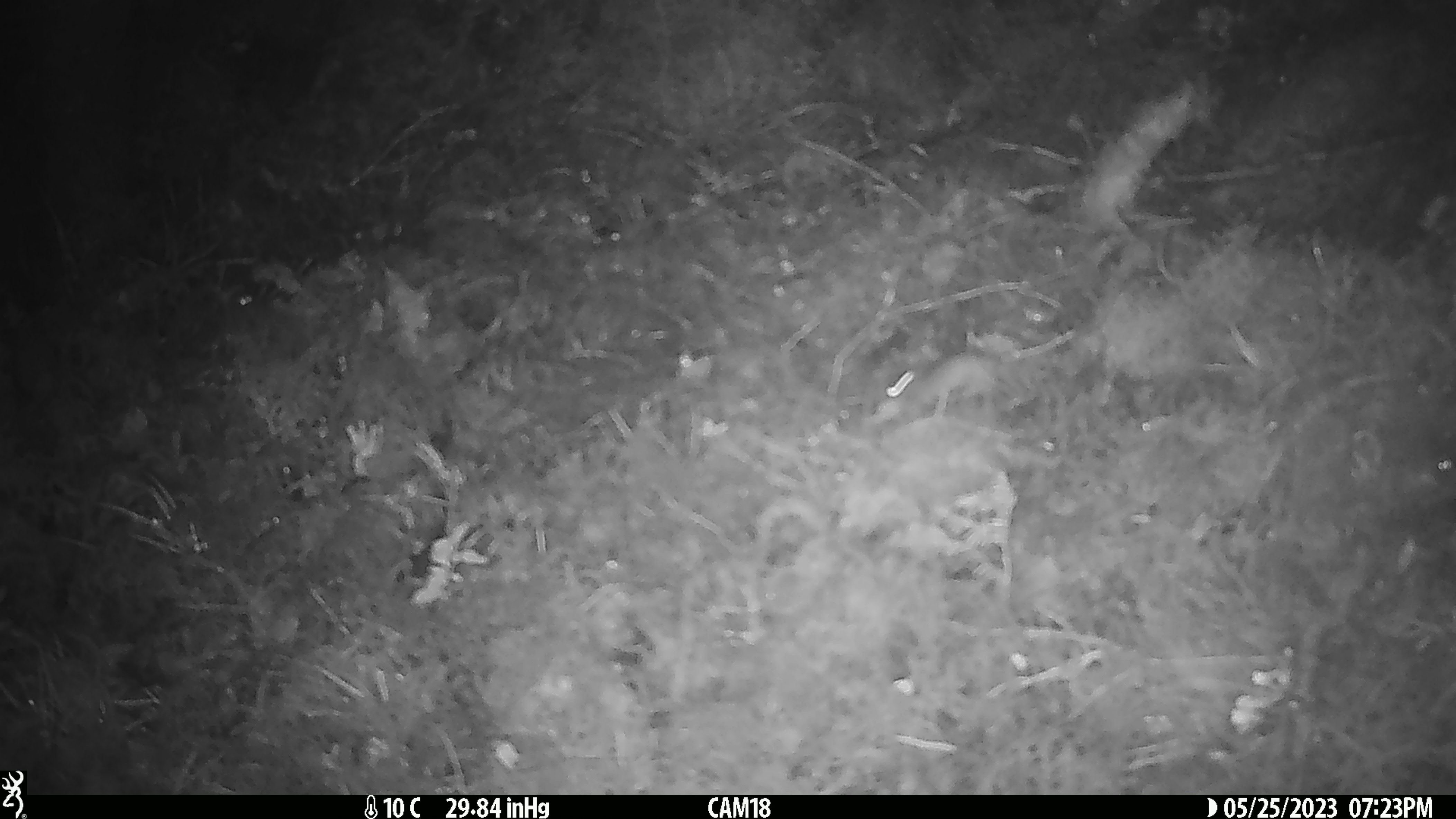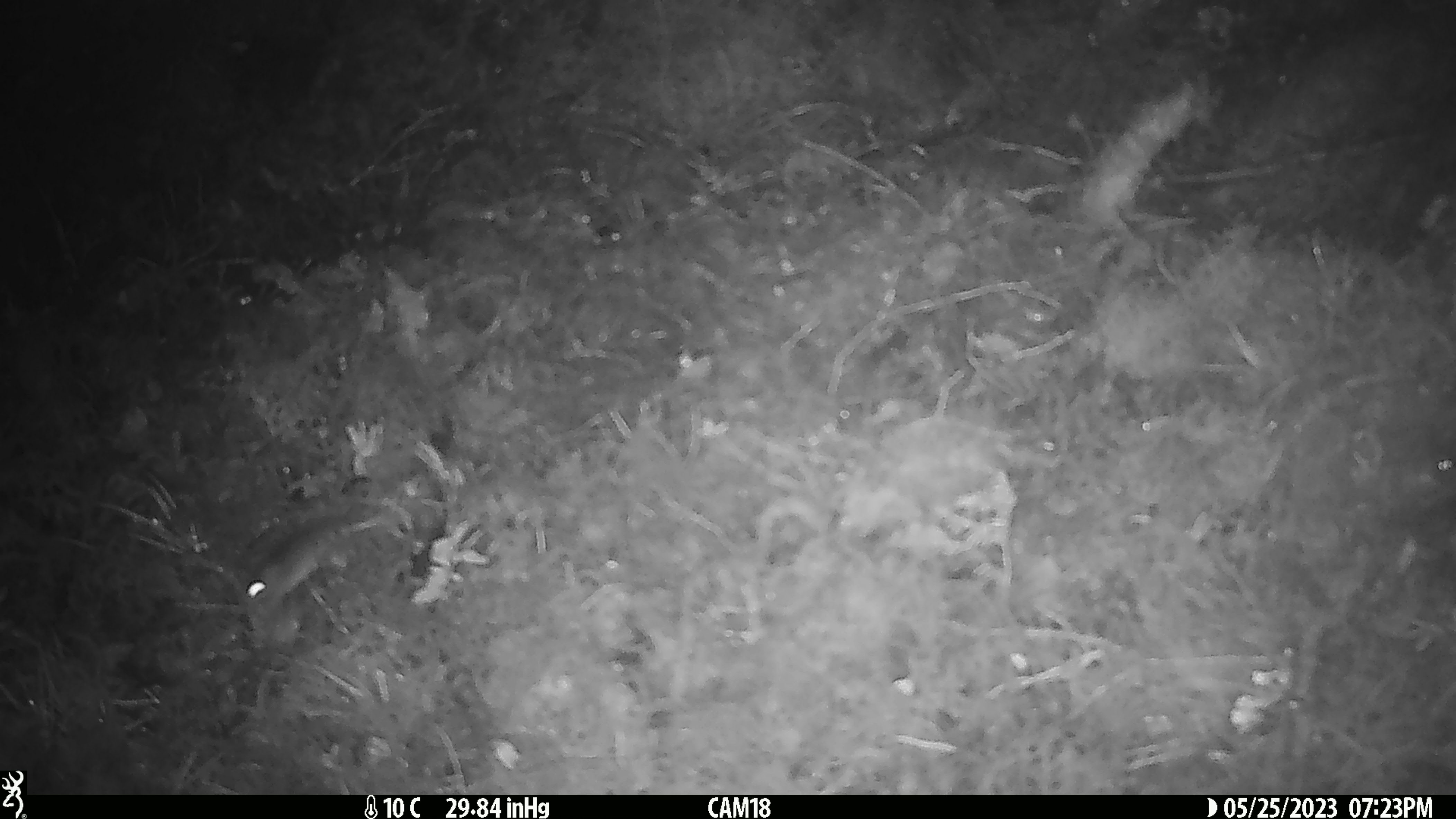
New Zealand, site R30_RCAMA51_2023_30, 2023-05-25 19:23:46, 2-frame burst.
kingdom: Animalia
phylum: Chordata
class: Mammalia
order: Rodentia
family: Muridae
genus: Mus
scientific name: Mus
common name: mouse